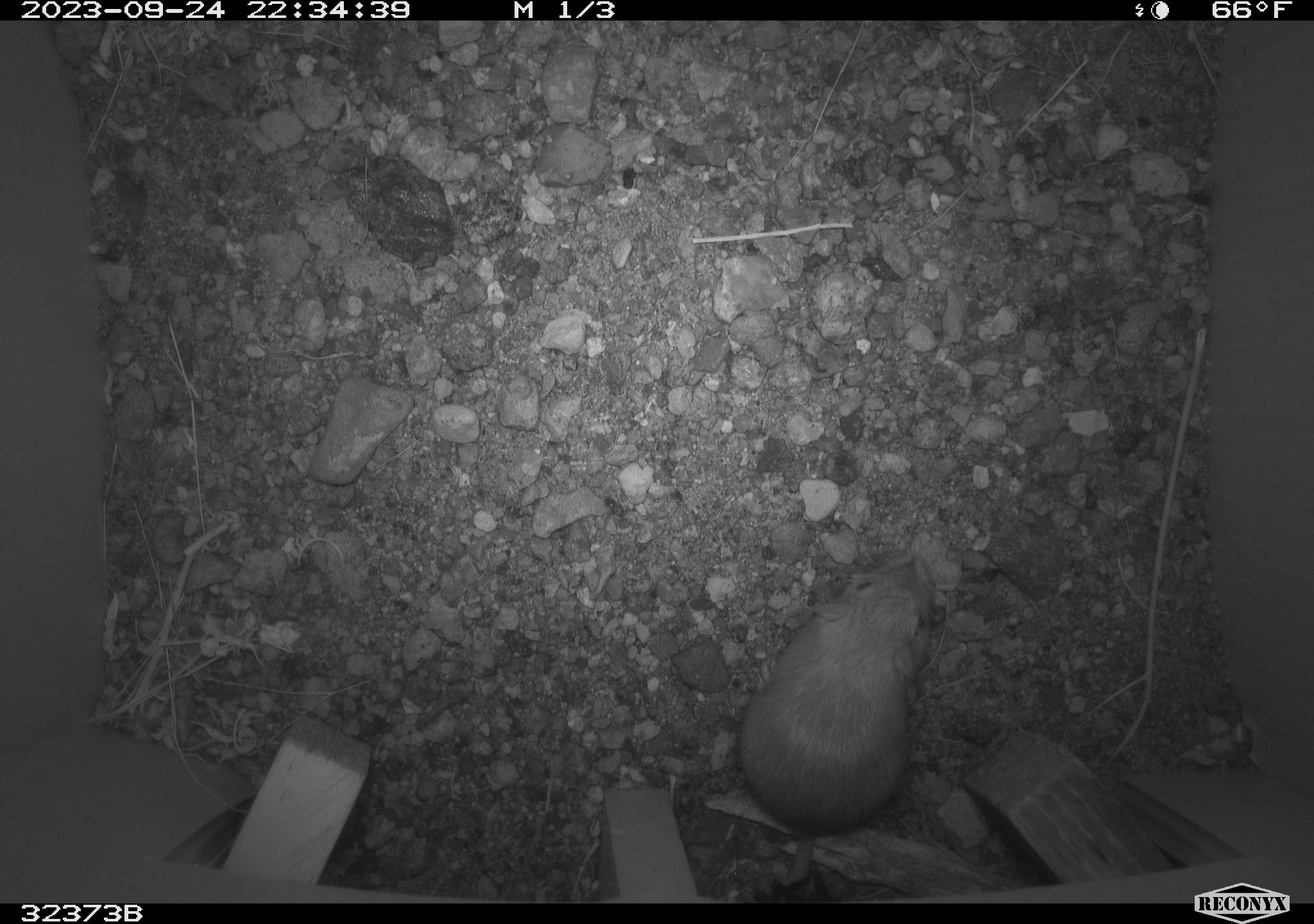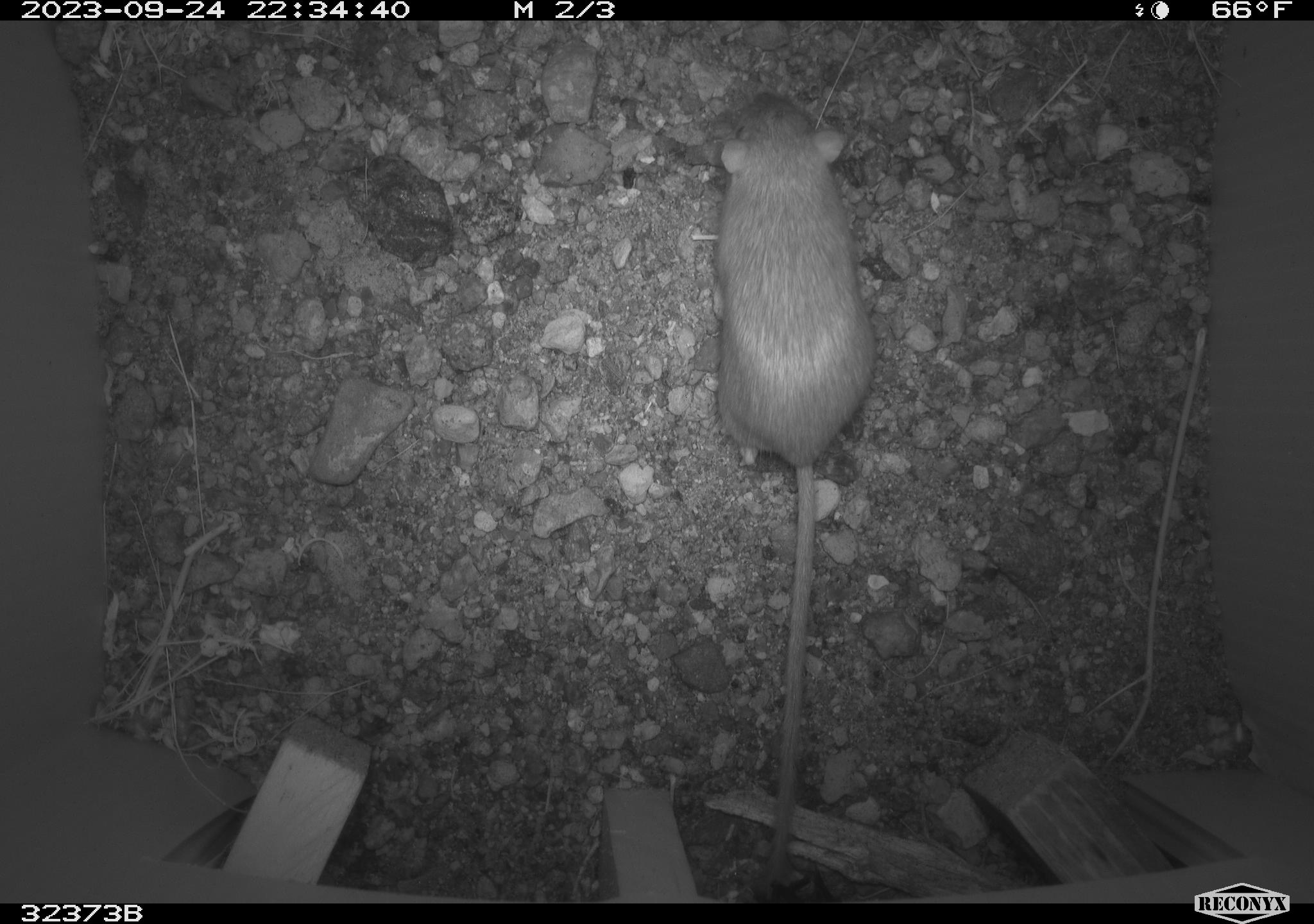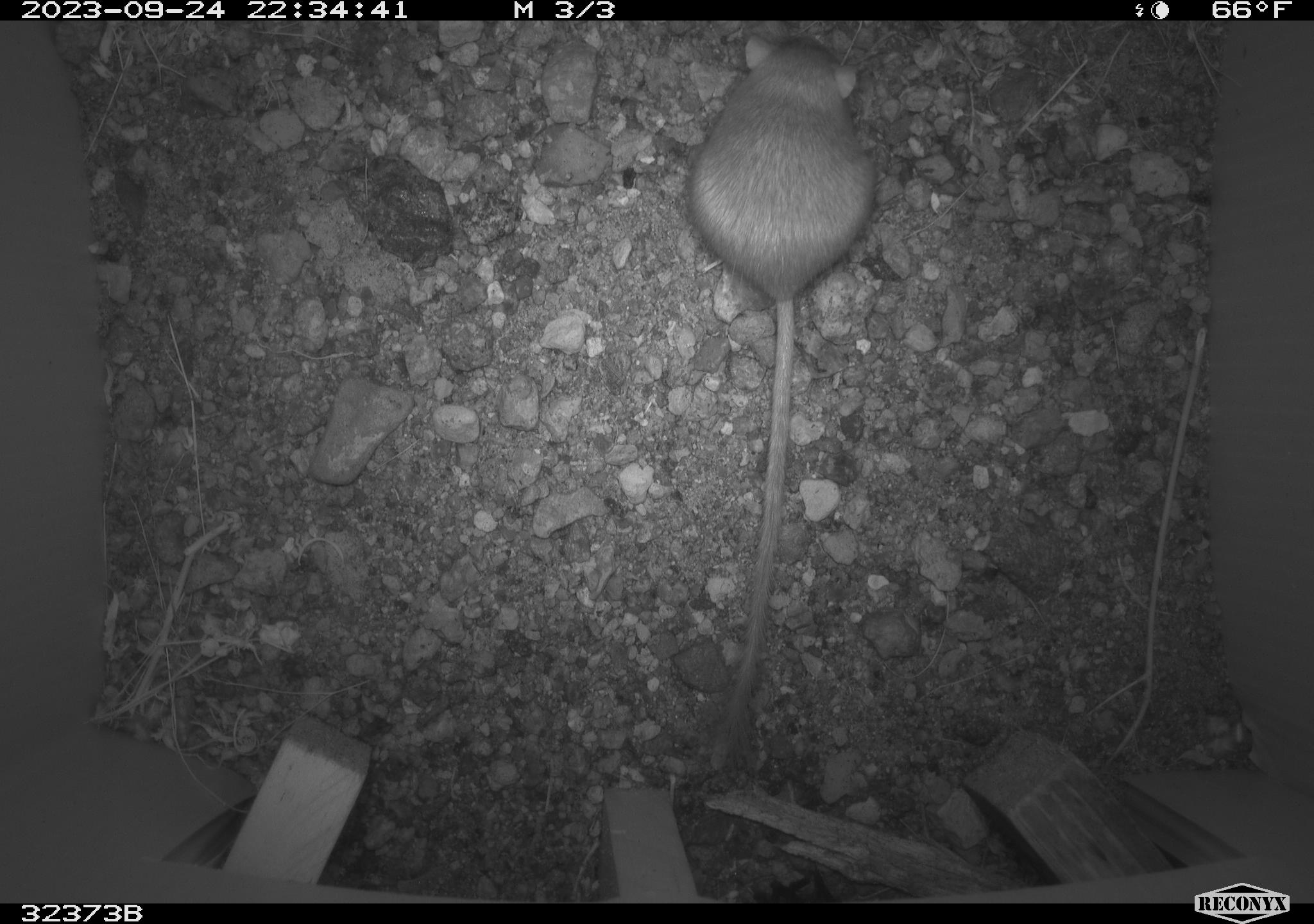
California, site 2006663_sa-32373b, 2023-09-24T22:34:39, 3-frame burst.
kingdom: Animalia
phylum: Chordata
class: Mammalia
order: Rodentia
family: Heteromyidae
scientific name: Heteromyidae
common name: kangaroo rats and pocket mice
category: heteromyidae family